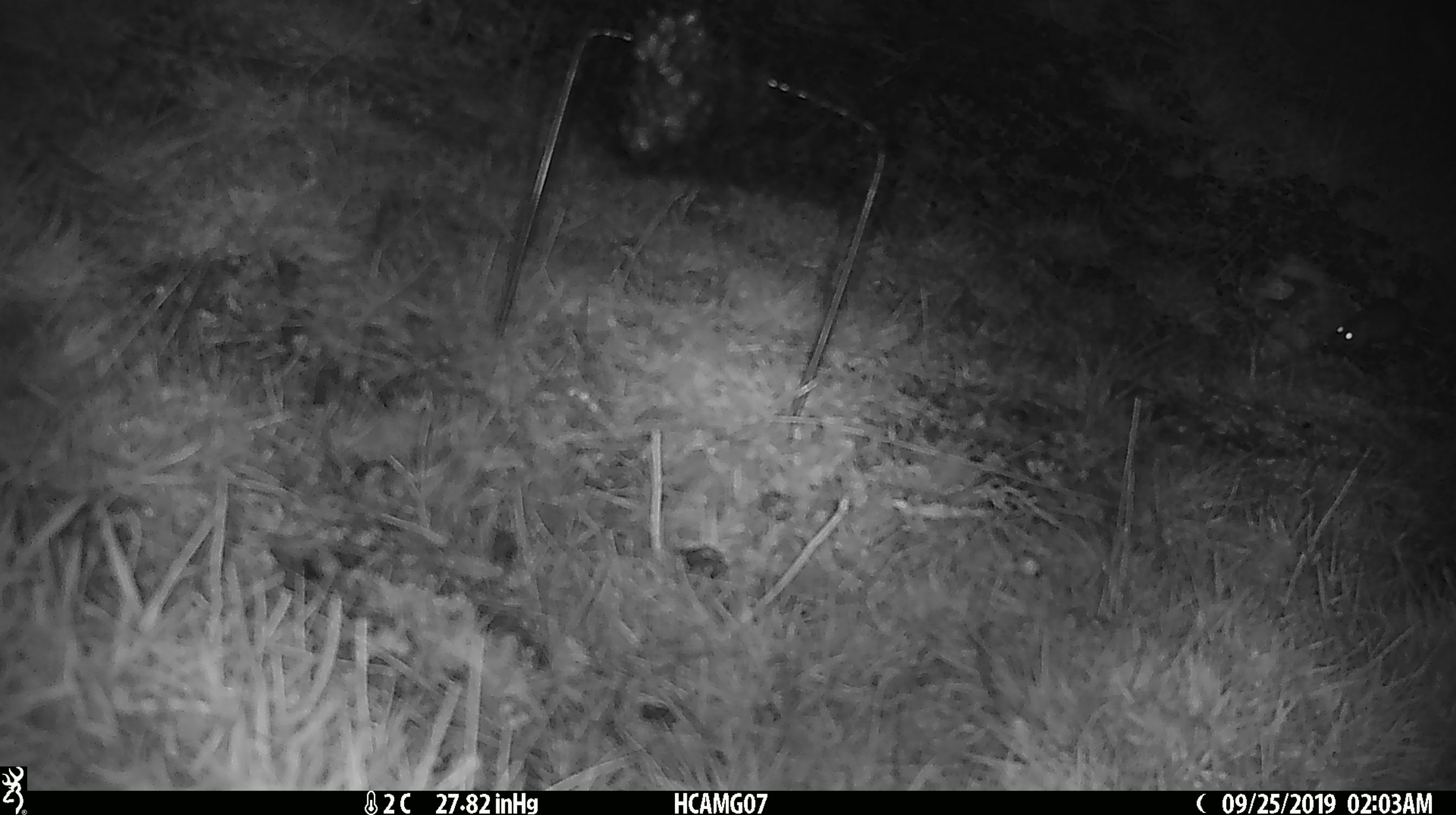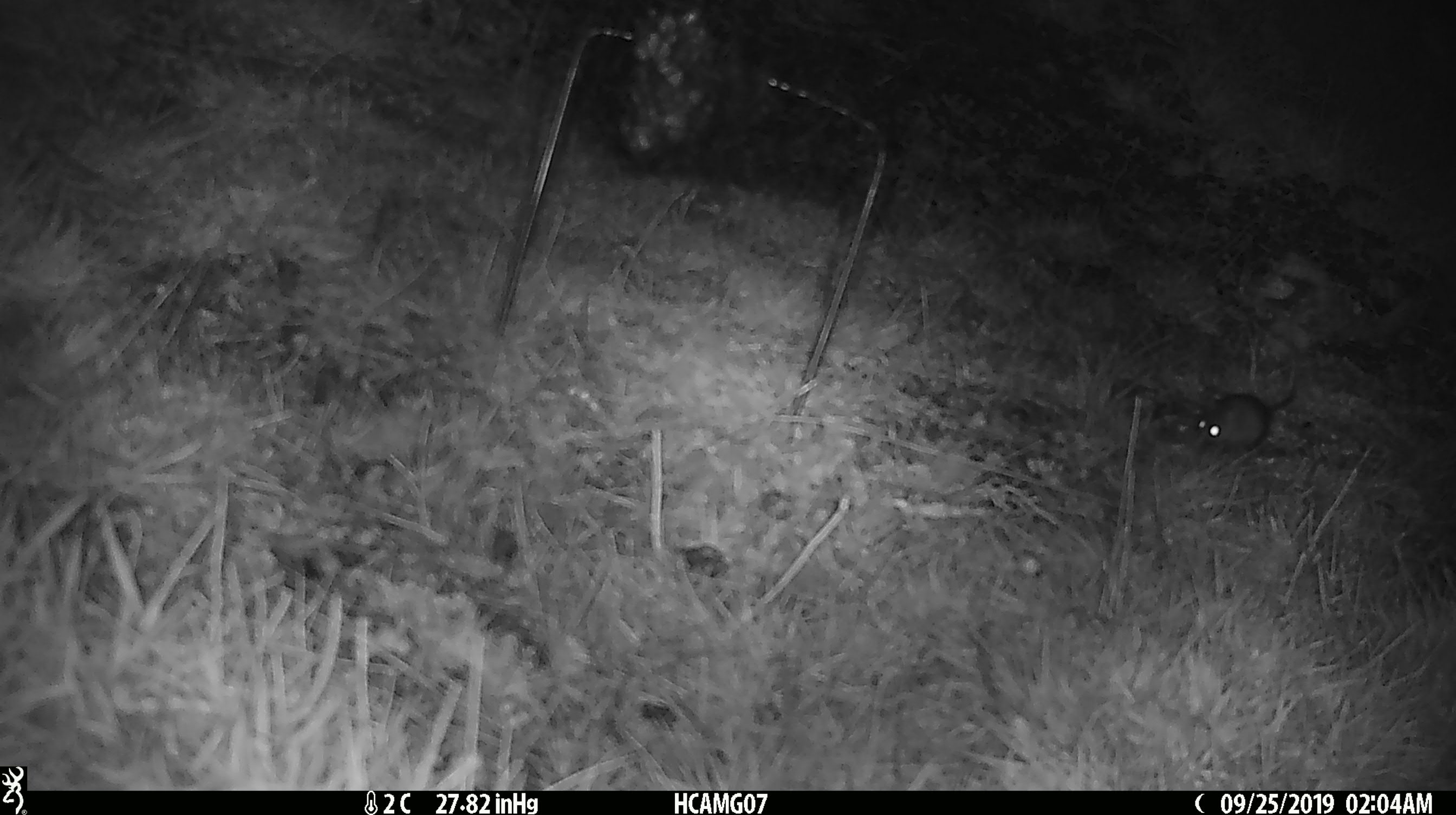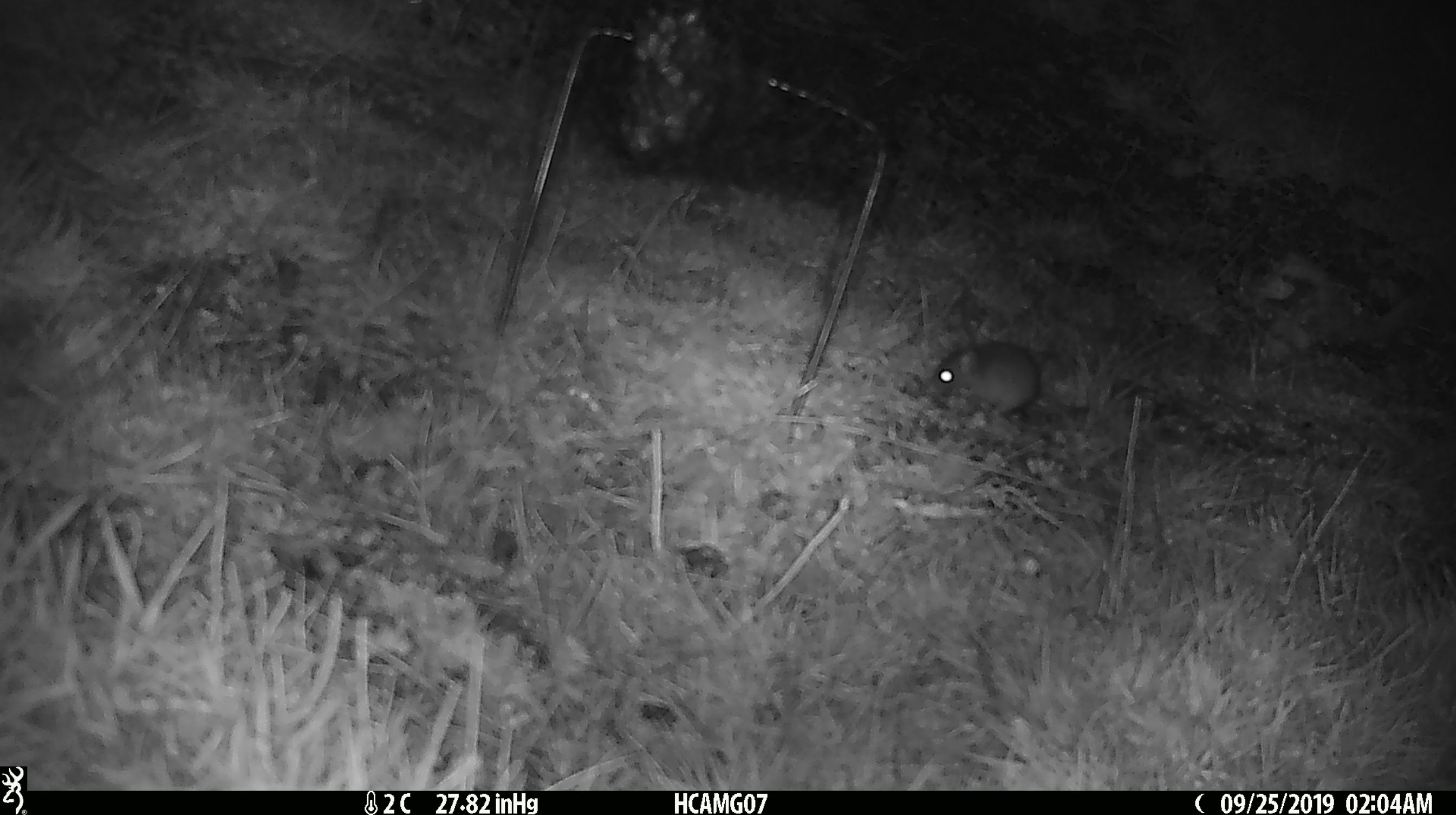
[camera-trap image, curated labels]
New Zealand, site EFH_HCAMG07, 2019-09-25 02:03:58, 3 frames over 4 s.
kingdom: Animalia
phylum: Chordata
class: Mammalia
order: Rodentia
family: Muridae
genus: Mus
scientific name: Mus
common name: mouse